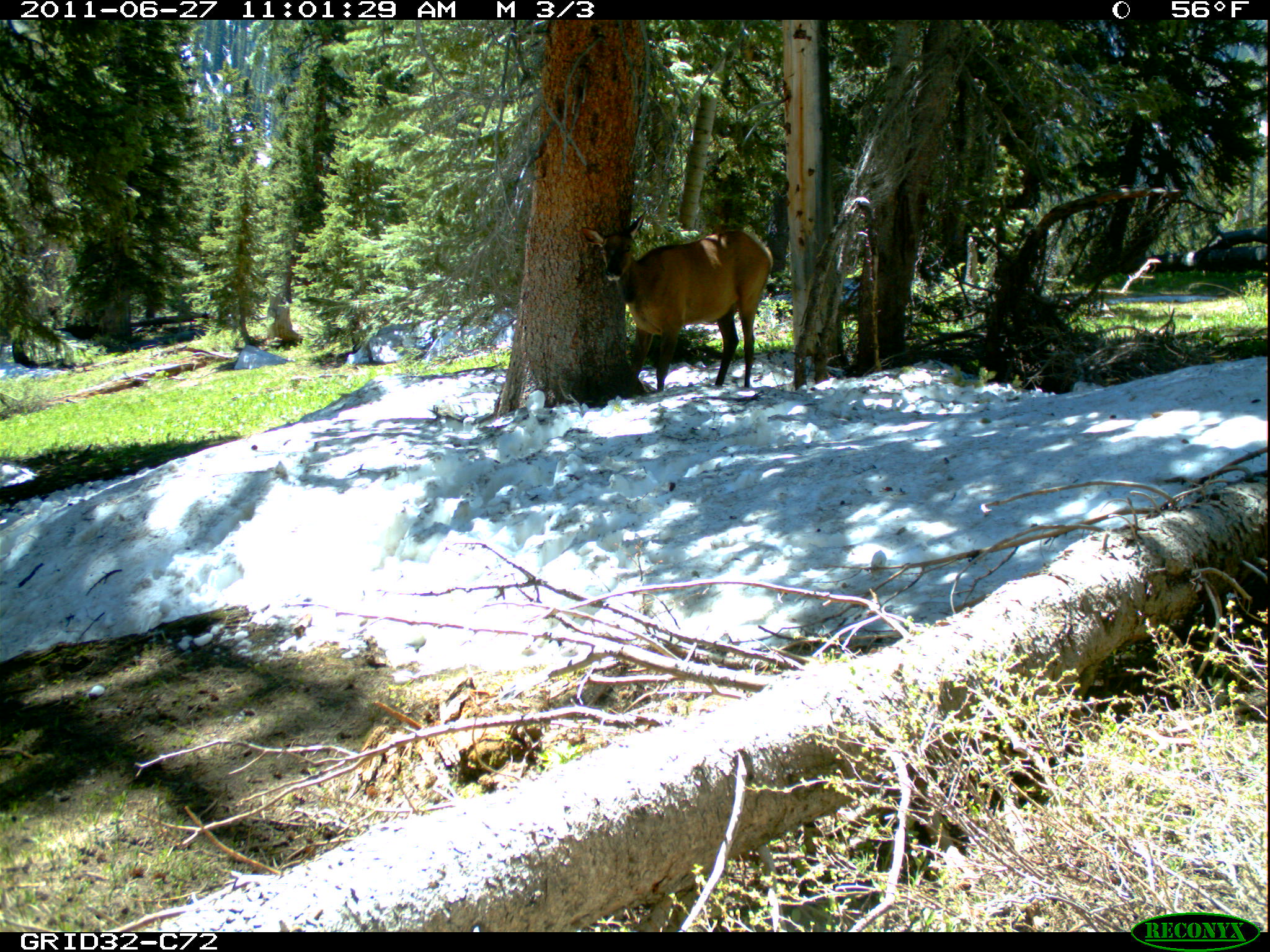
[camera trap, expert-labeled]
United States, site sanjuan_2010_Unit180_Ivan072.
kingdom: Animalia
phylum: Chordata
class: Mammalia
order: Artiodactyla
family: Cervidae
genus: Cervus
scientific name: Cervus elaphus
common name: red deer